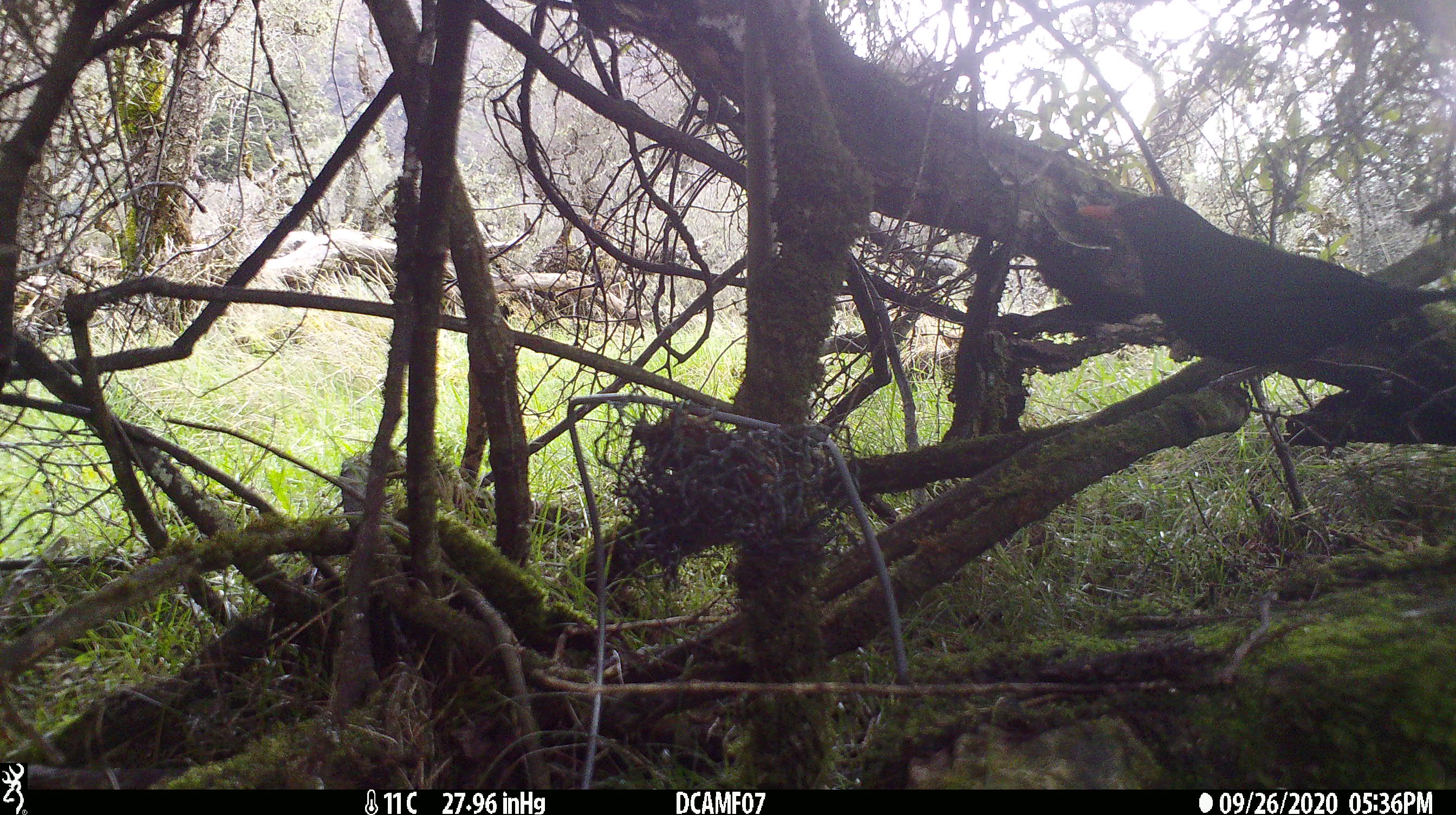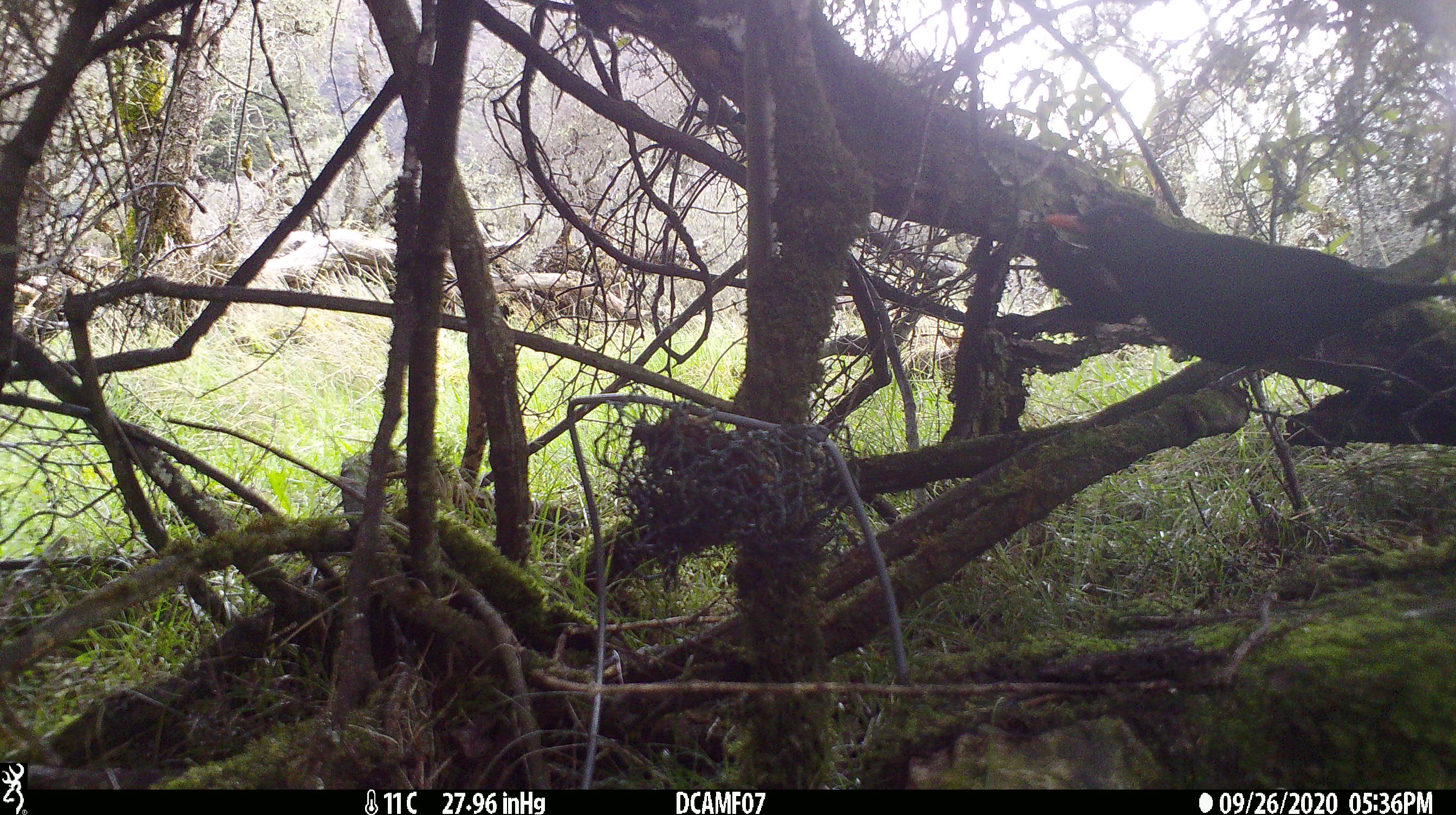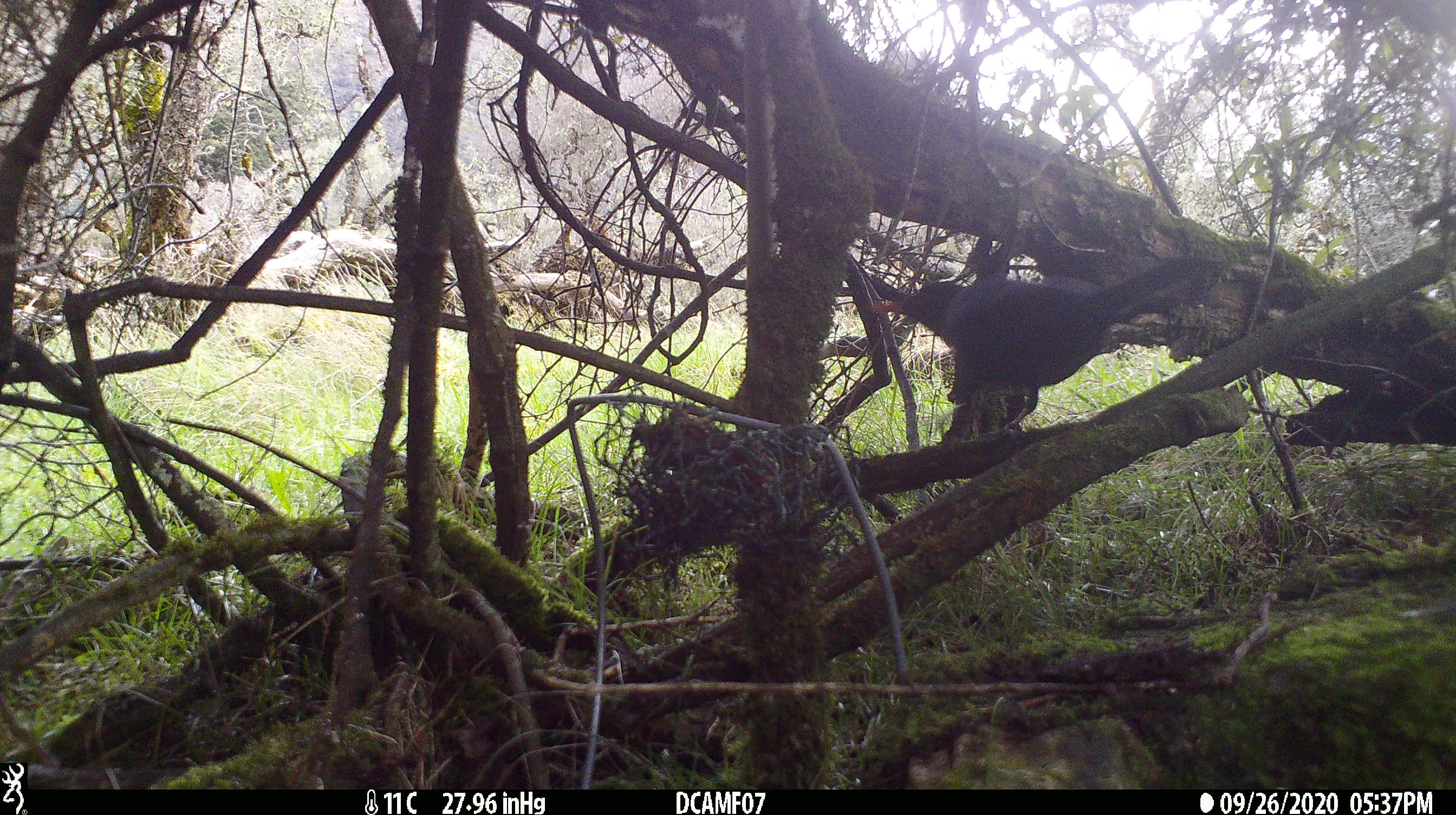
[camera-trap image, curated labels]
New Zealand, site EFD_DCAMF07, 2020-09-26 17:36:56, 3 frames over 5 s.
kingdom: Animalia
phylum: Chordata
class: Aves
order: Passeriformes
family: Turdidae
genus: Turdus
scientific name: Turdus merula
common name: eurasian blackbird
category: blackbird